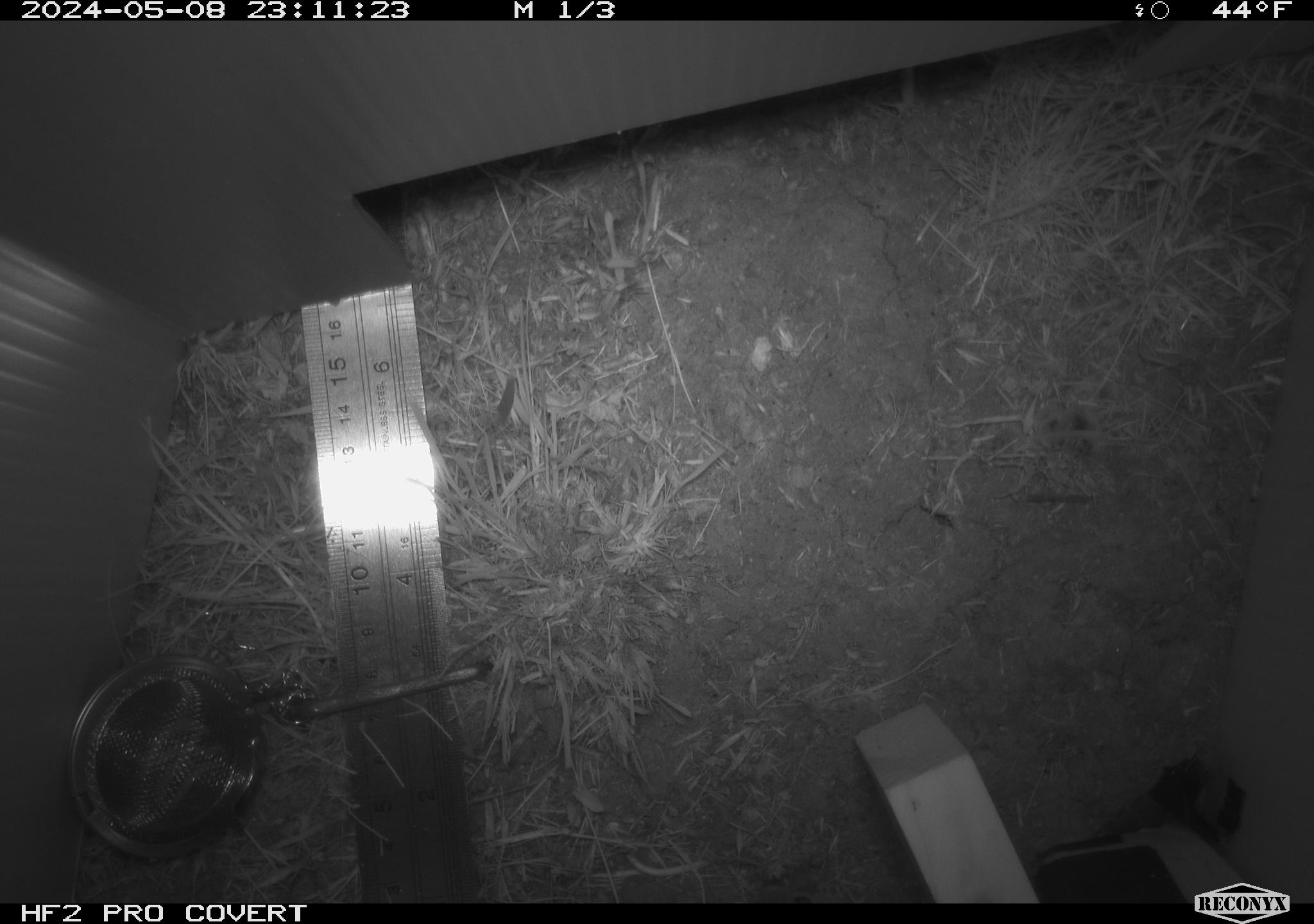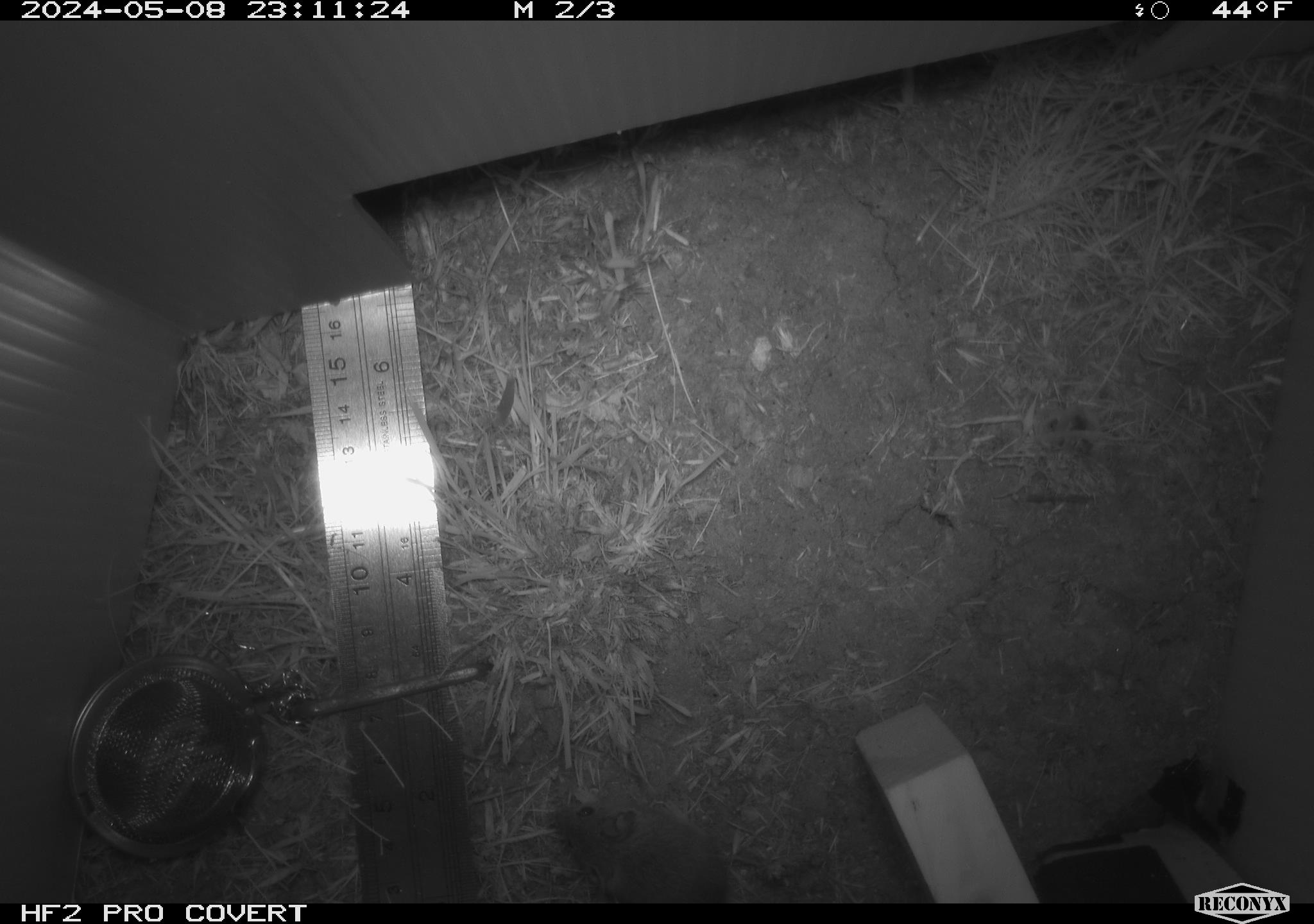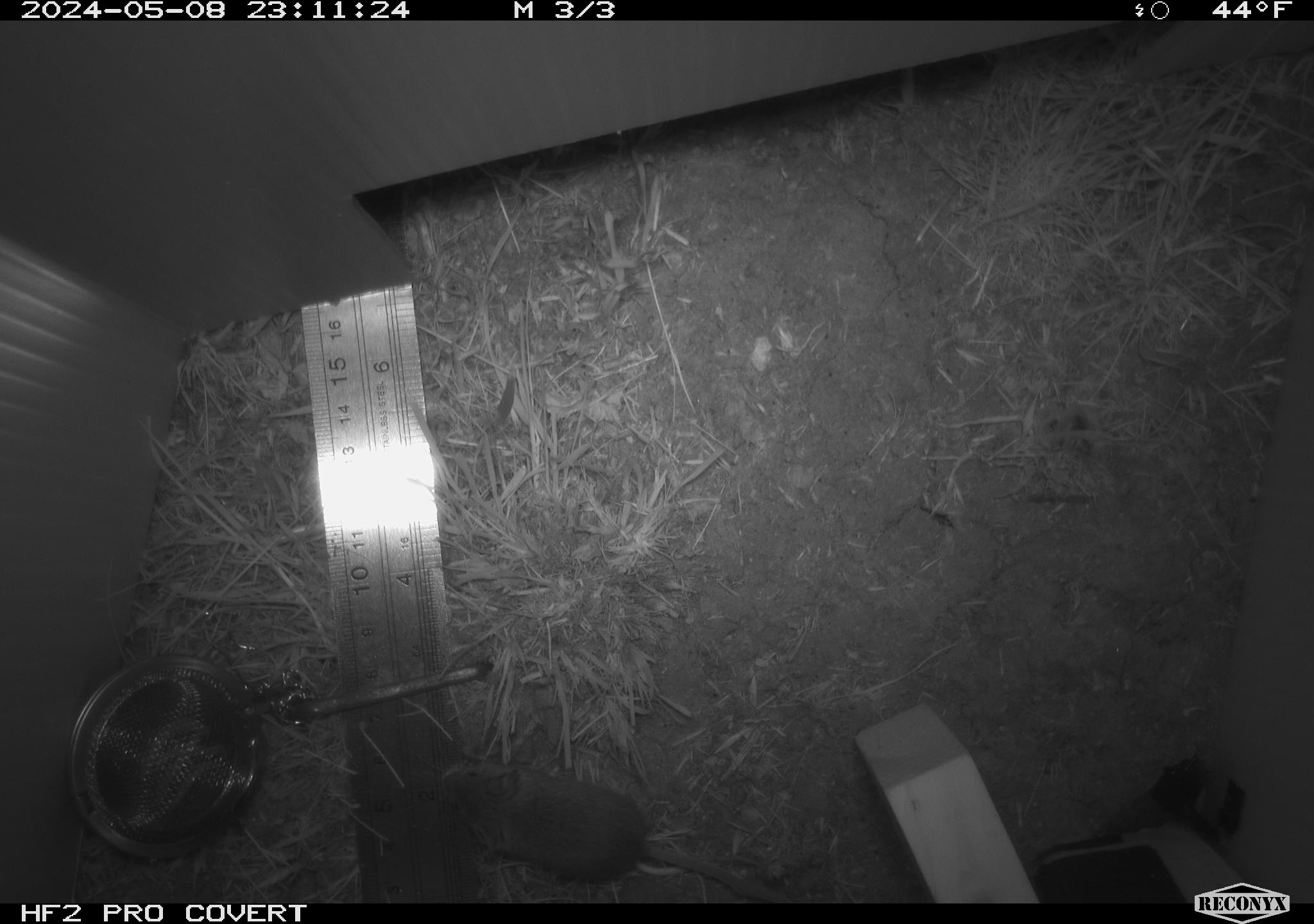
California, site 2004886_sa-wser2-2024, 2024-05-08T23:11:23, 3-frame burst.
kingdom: Animalia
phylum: Chordata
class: Mammalia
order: Rodentia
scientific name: Rodentia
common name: mouse species